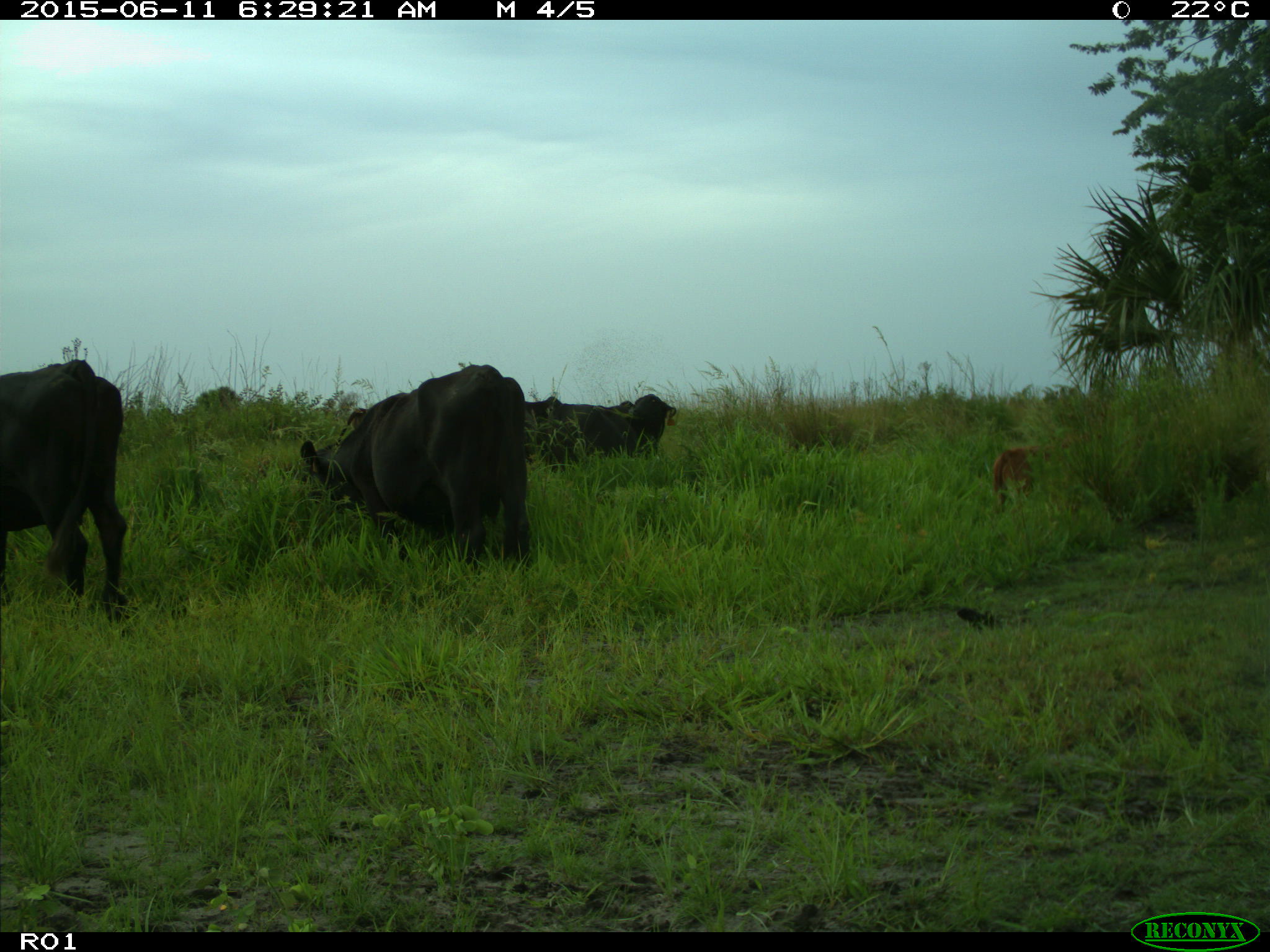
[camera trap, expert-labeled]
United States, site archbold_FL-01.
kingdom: Animalia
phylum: Chordata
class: Mammalia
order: Artiodactyla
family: Bovidae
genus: Bos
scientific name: Bos taurus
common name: domestic cow